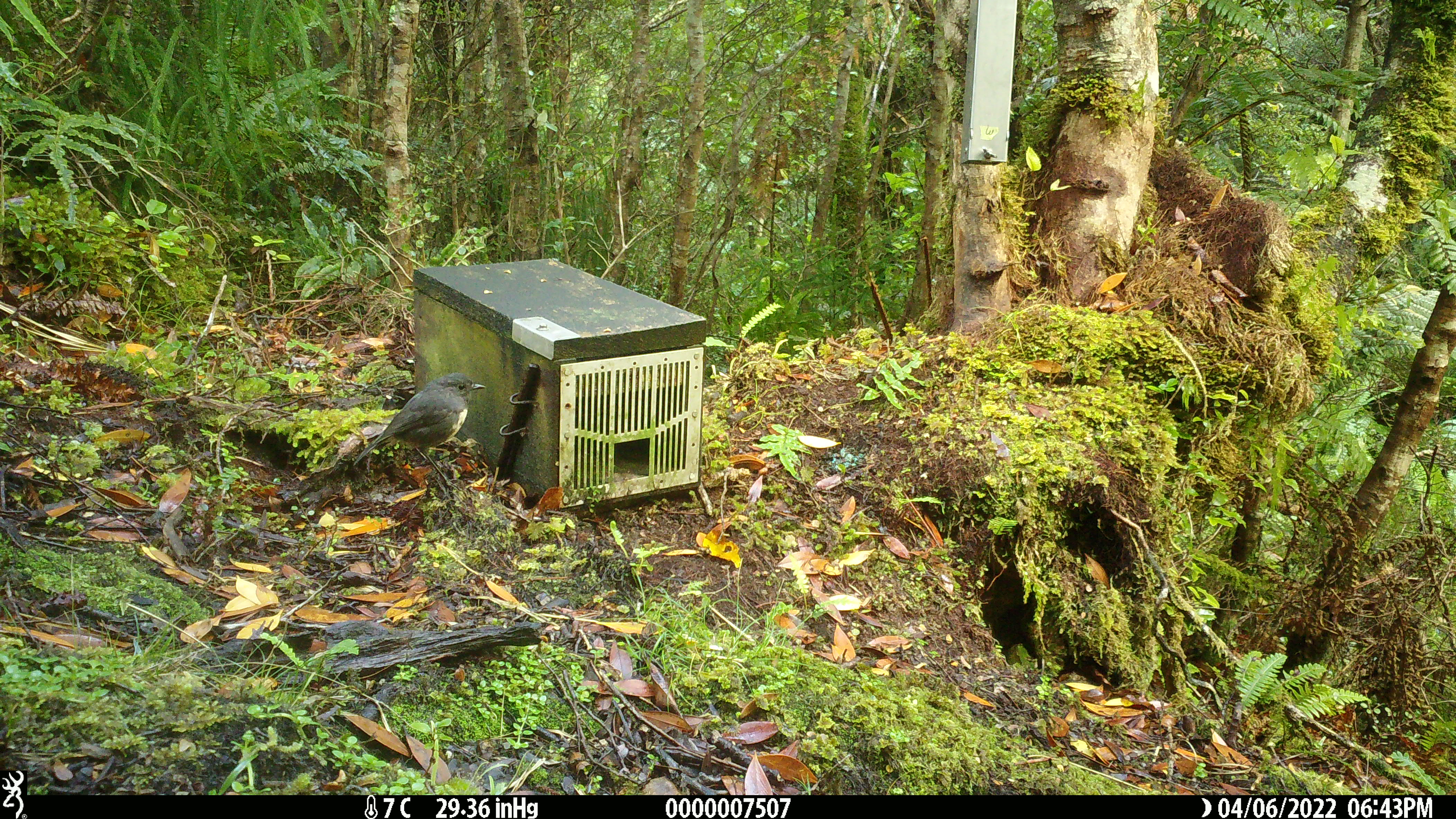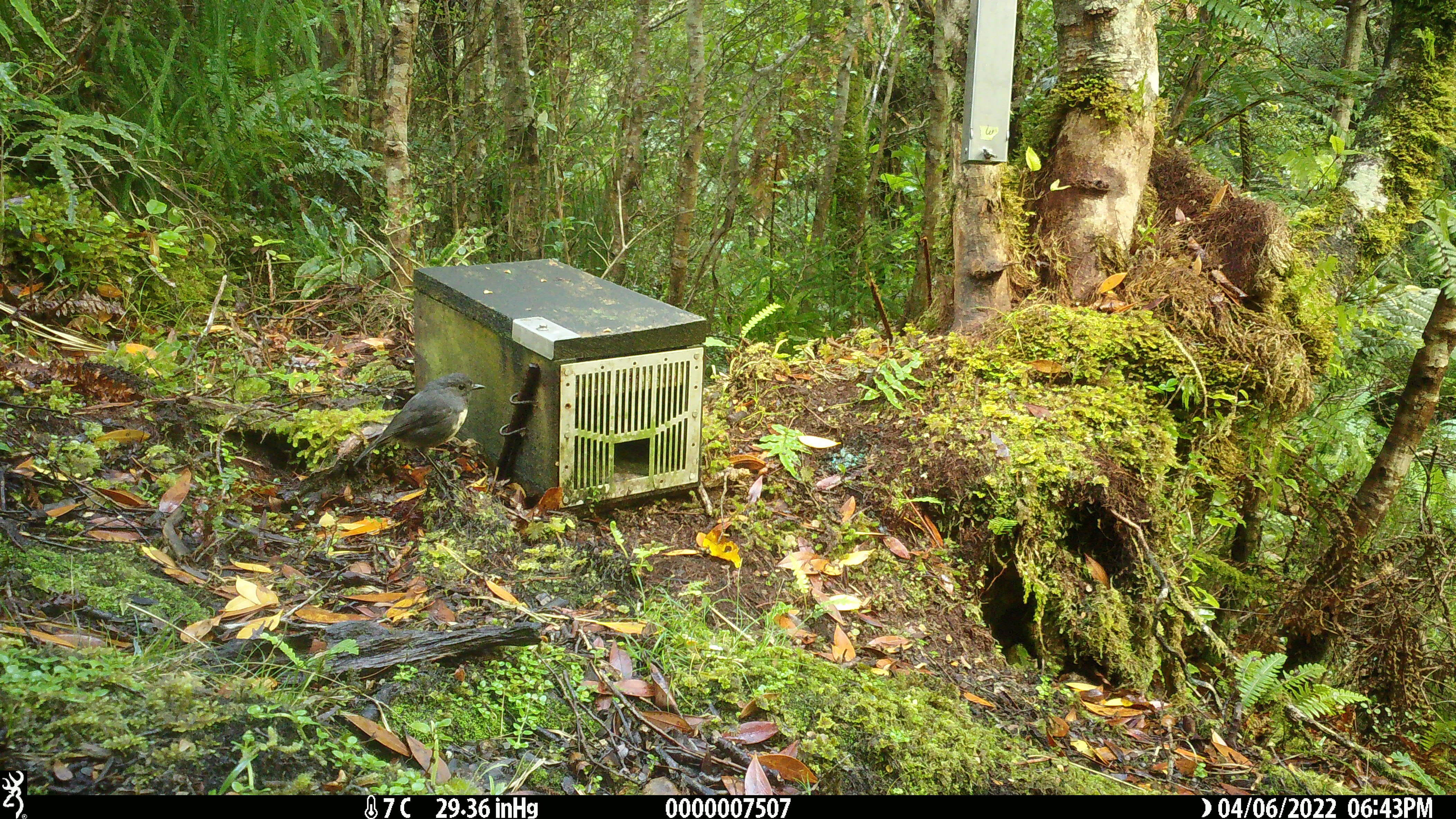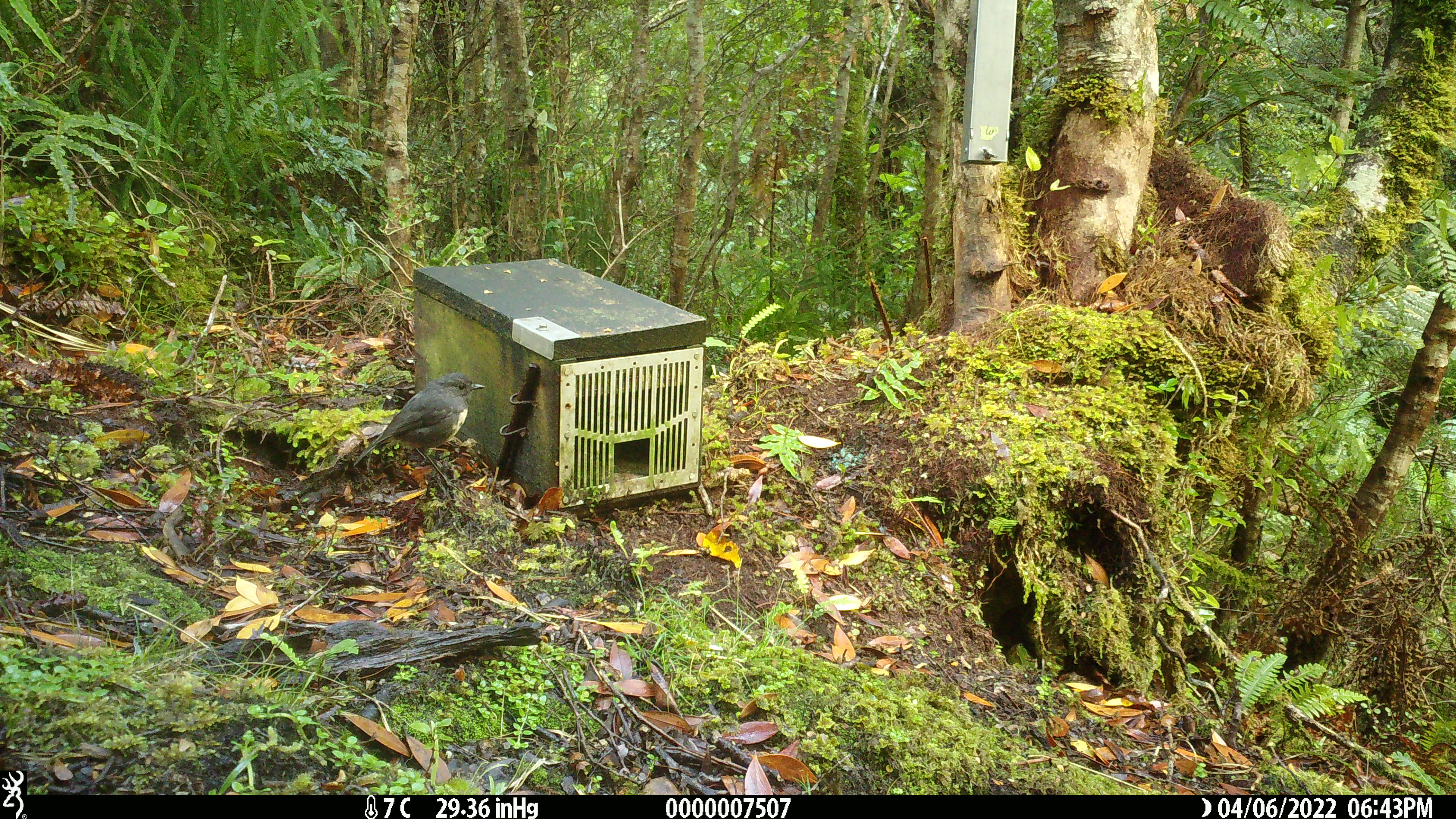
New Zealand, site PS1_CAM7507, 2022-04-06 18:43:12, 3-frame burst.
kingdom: Animalia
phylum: Chordata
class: Aves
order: Passeriformes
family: Petroicidae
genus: Petroica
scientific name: Petroica australis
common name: new zealand robin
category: robin